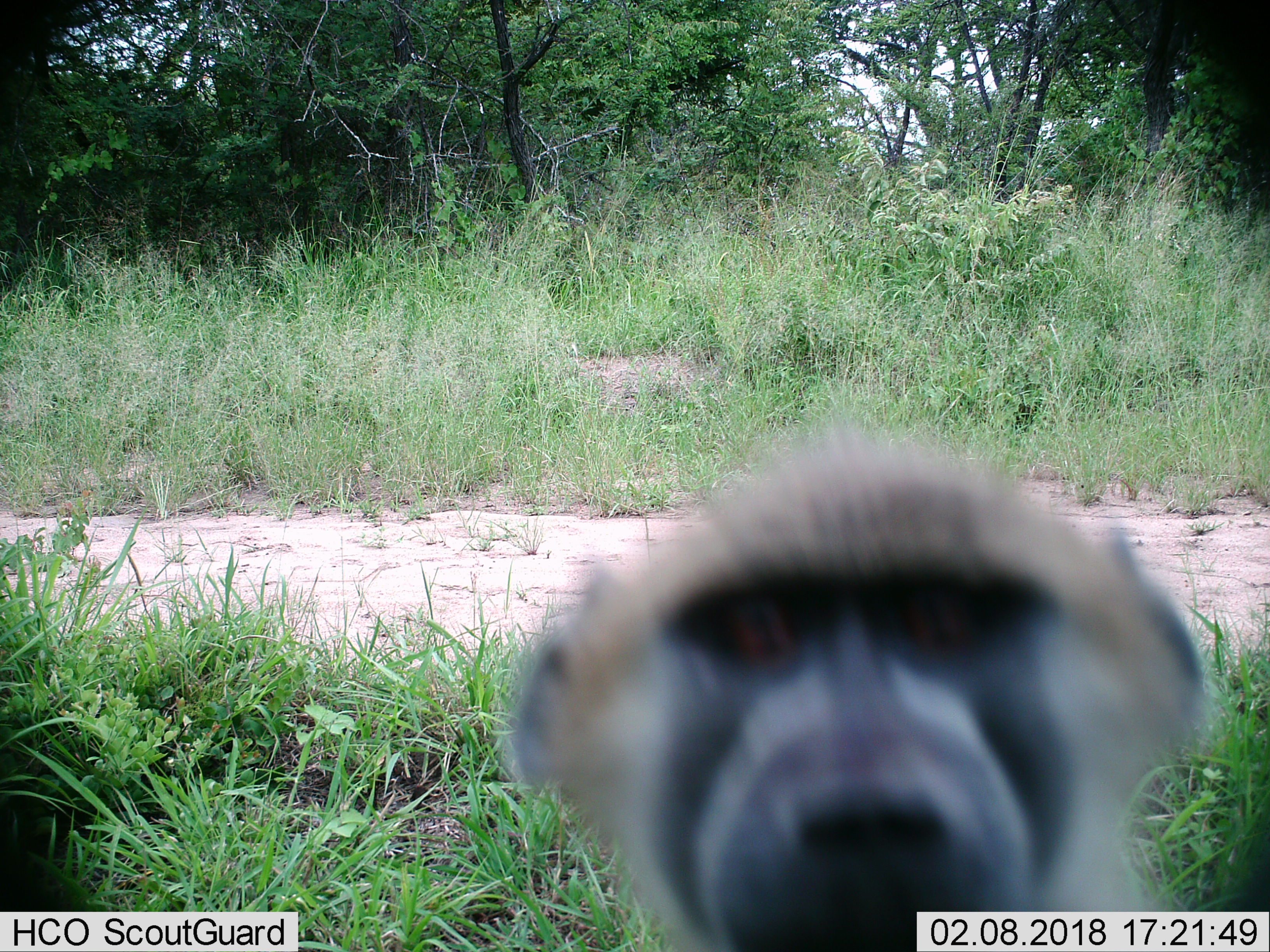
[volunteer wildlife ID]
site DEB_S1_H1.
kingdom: Animalia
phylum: Chordata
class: Mammalia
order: Primates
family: Cercopithecidae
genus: Papio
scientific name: Papio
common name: baboon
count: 1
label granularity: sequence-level